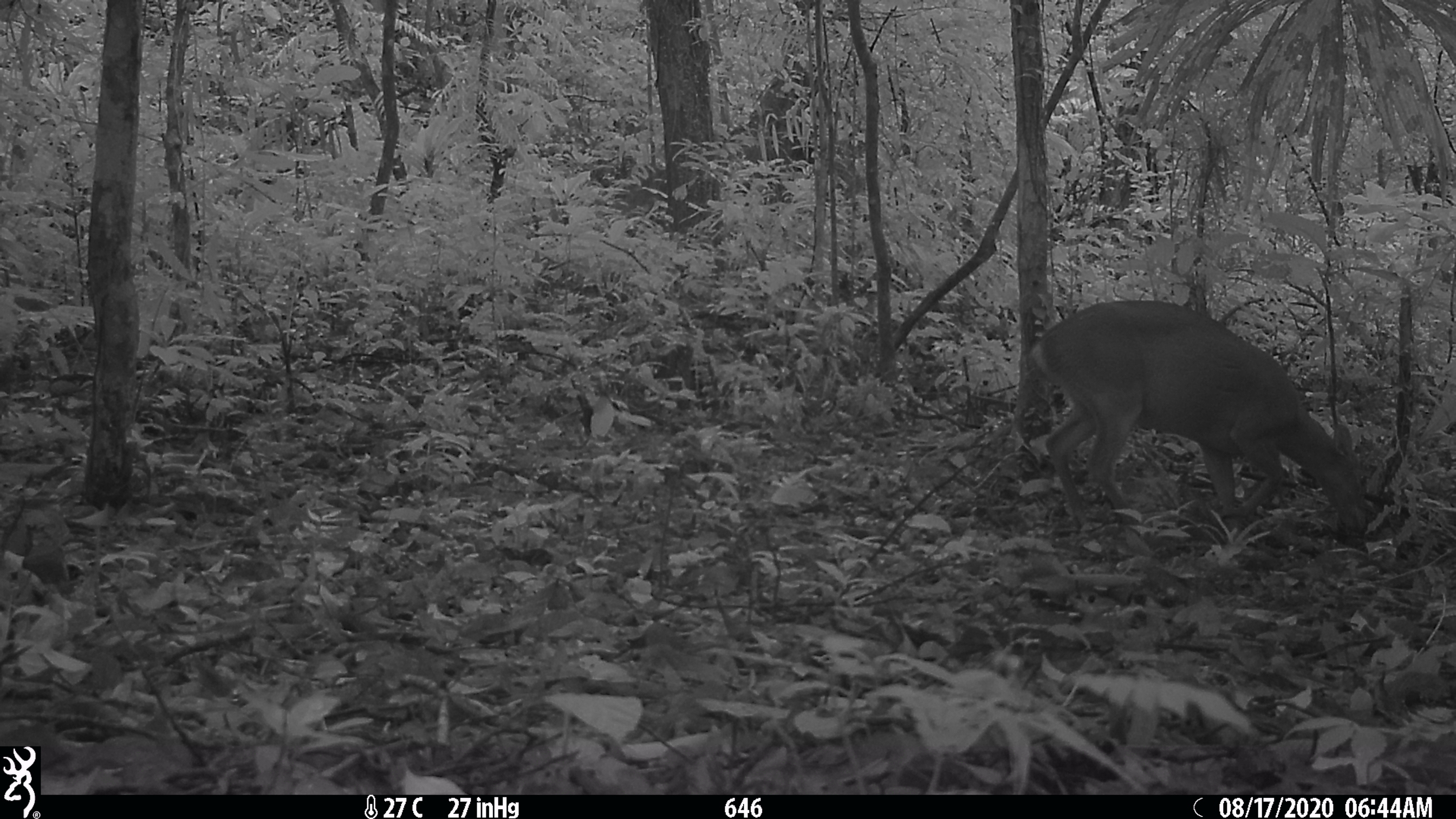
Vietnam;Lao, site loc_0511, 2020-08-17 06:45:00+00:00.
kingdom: Animalia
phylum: Chordata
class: Mammalia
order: Artiodactyla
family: Cervidae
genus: Muntiacus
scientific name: Muntiacus vuquangensis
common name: large-antlered muntjac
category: large antlered muntjac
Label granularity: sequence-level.